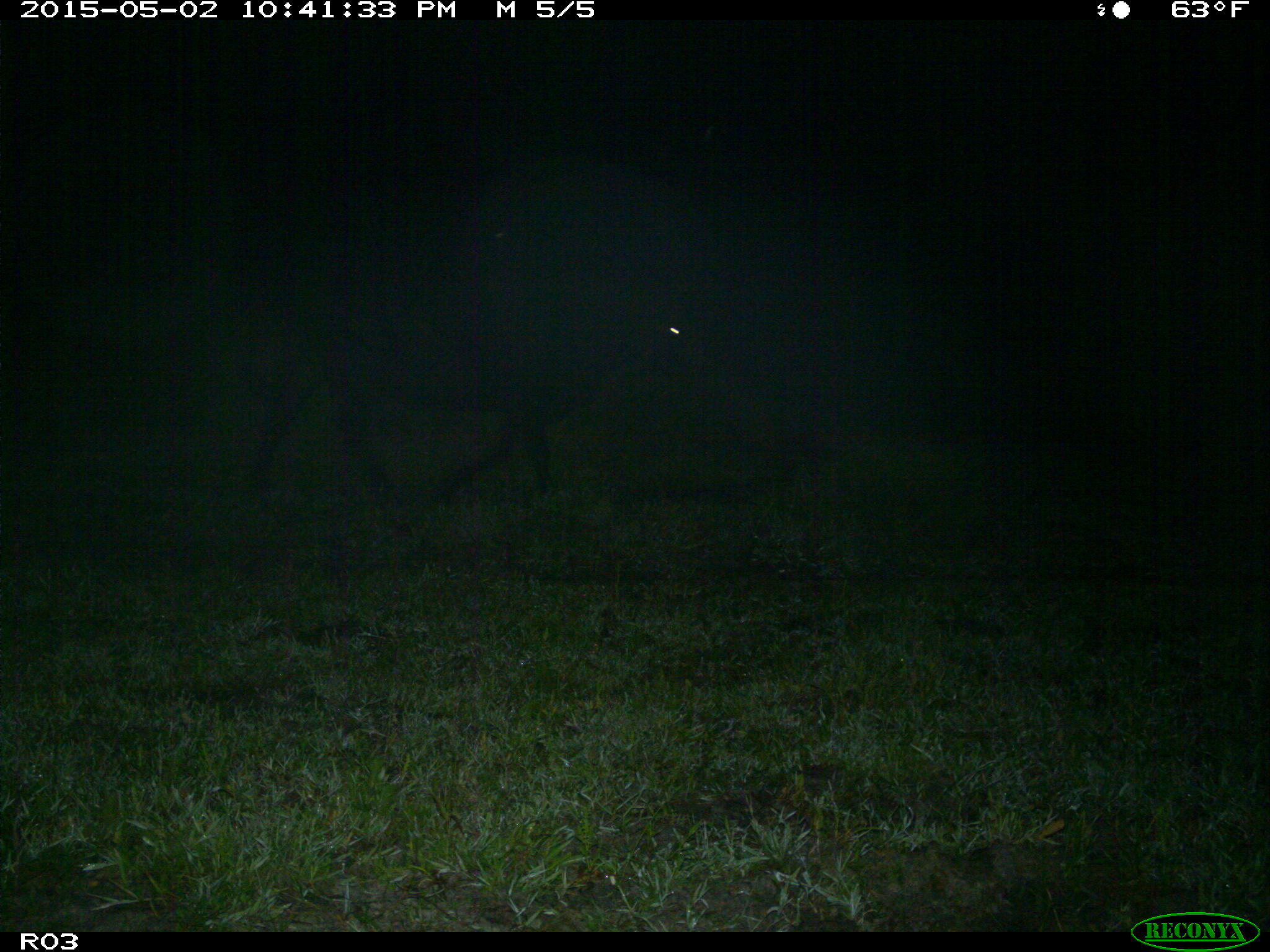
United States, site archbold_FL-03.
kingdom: Animalia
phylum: Chordata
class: Mammalia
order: Artiodactyla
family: Bovidae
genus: Bos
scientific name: Bos taurus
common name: domestic cow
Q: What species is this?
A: Bos taurus (domestic cow).